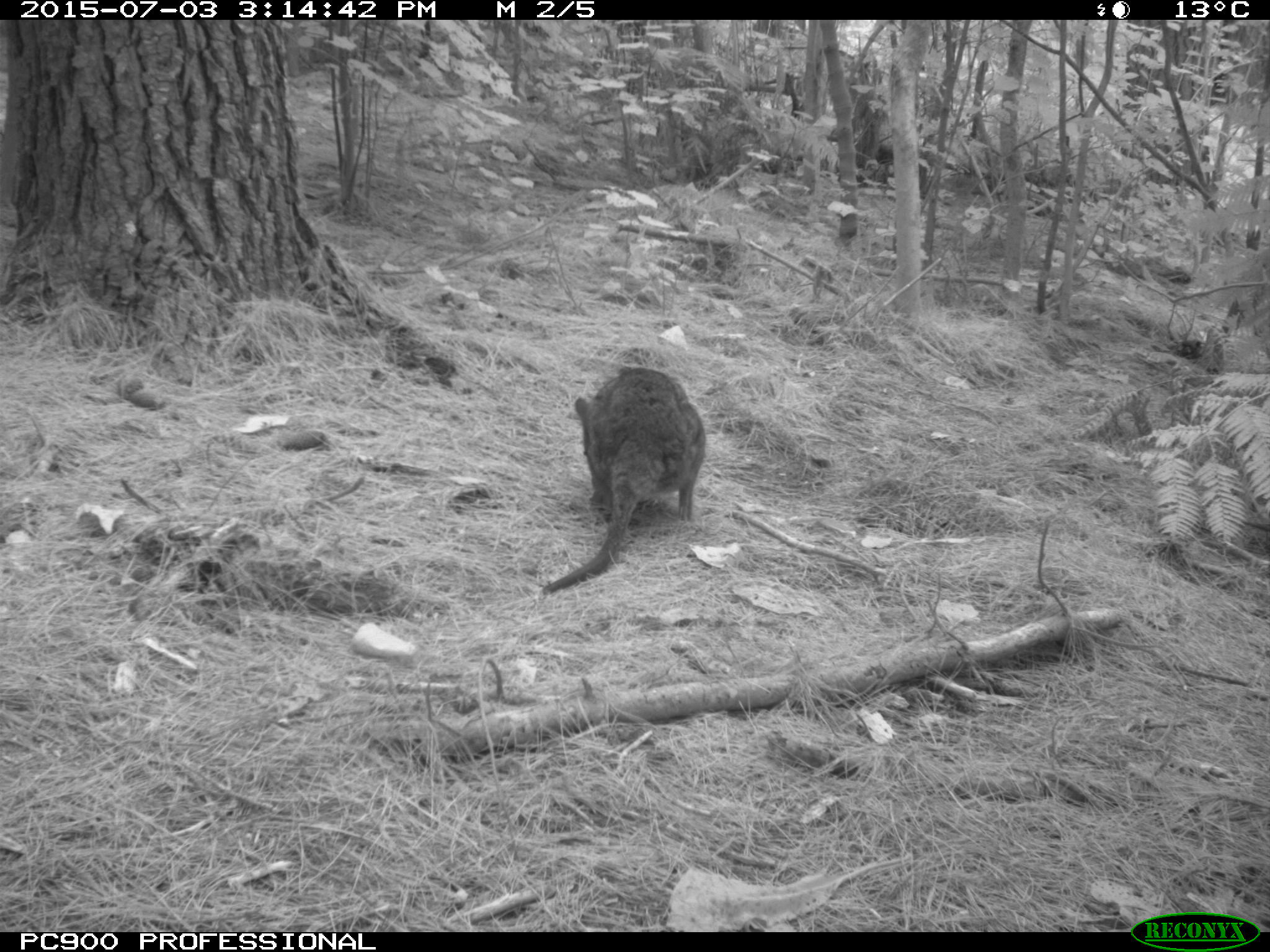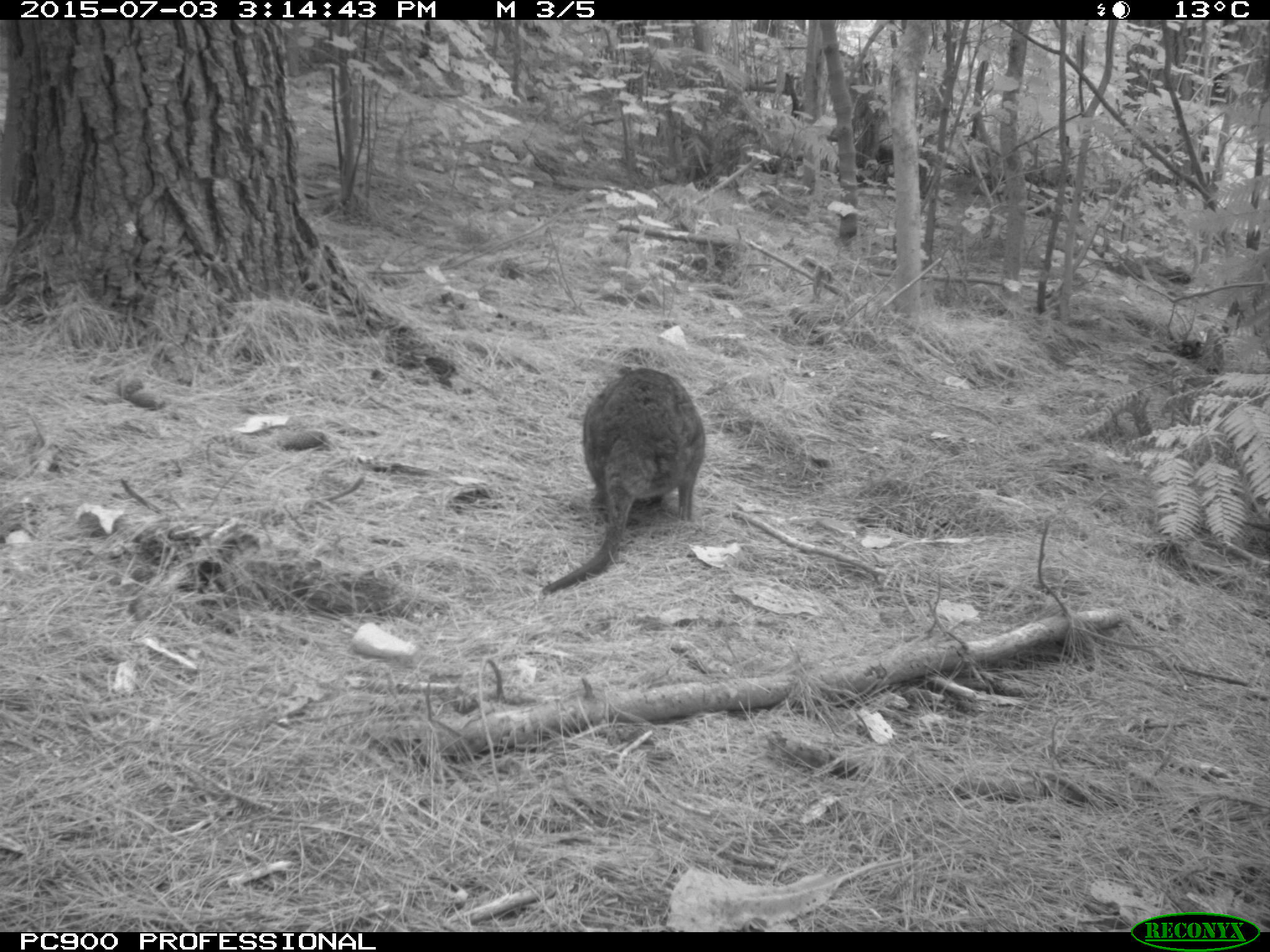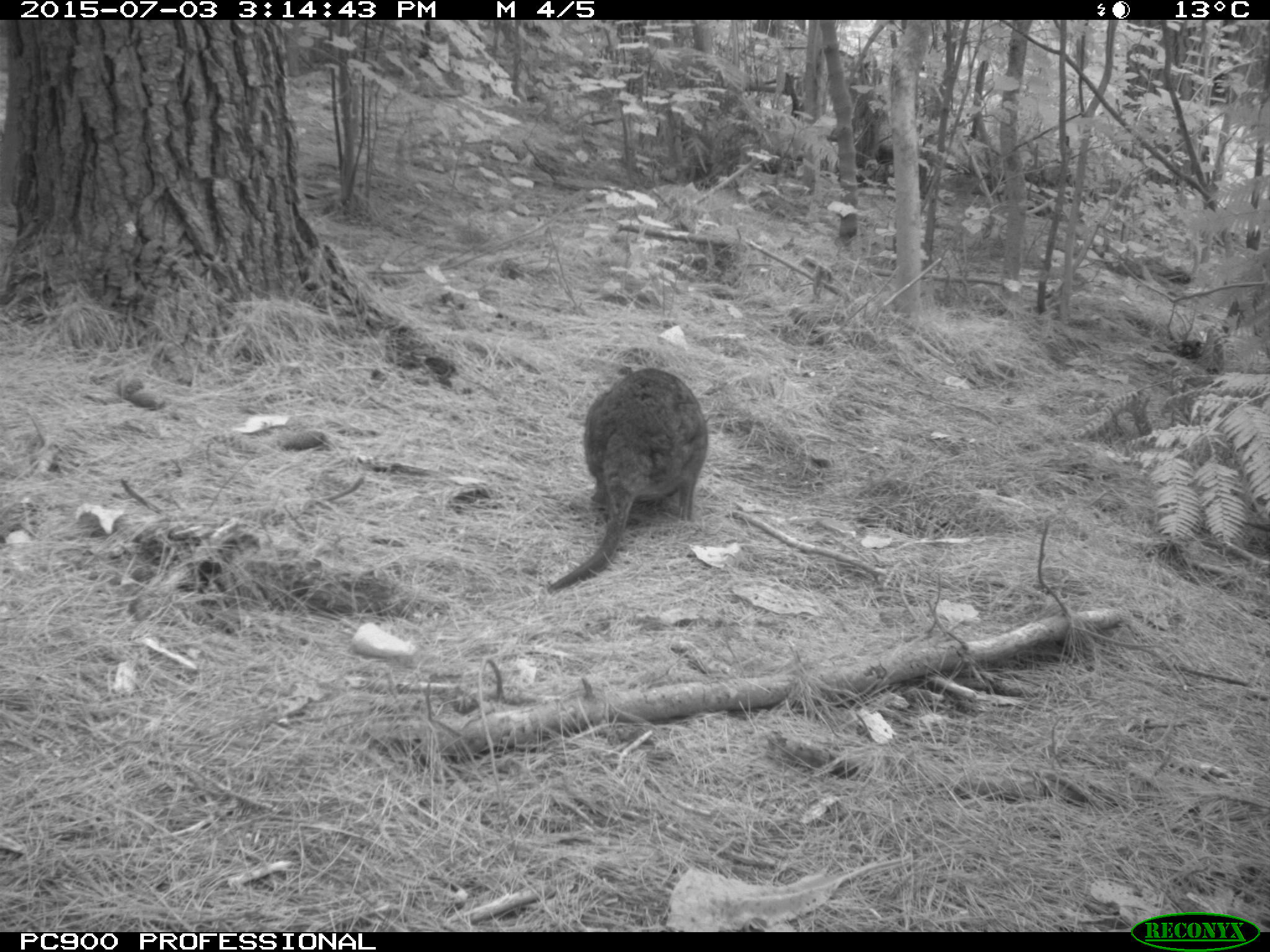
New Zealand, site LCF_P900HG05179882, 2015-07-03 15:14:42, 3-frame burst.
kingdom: Animalia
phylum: Chordata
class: Mammalia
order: Diprotodontia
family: Macropodidae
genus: Notamacropus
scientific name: Notamacropus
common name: wallaby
Wallaby (Notamacropus).